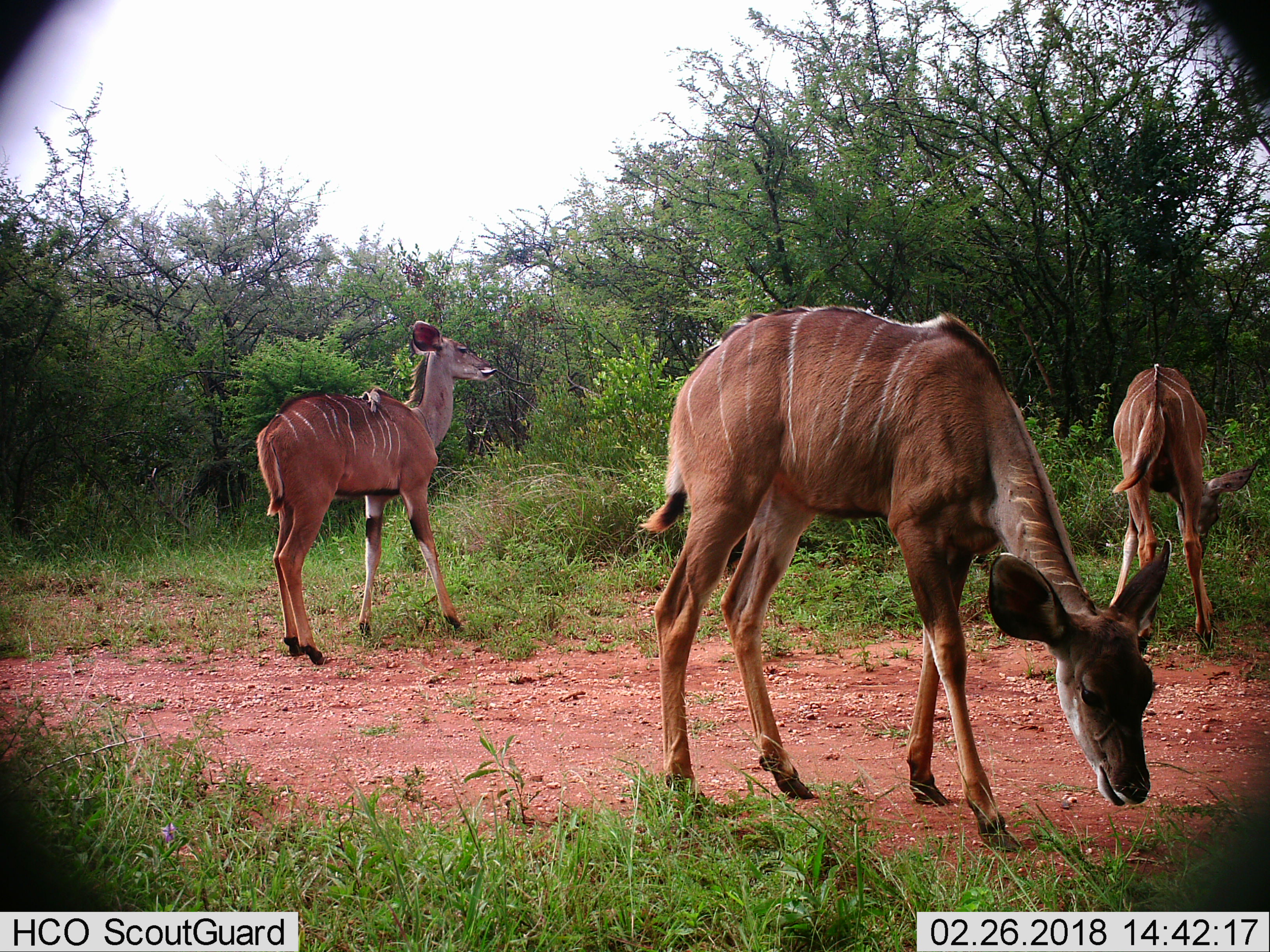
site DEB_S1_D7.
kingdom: Animalia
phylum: Chordata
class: Mammalia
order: Artiodactyla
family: Bovidae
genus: Tragelaphus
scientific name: Tragelaphus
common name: kudu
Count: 3.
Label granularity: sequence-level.